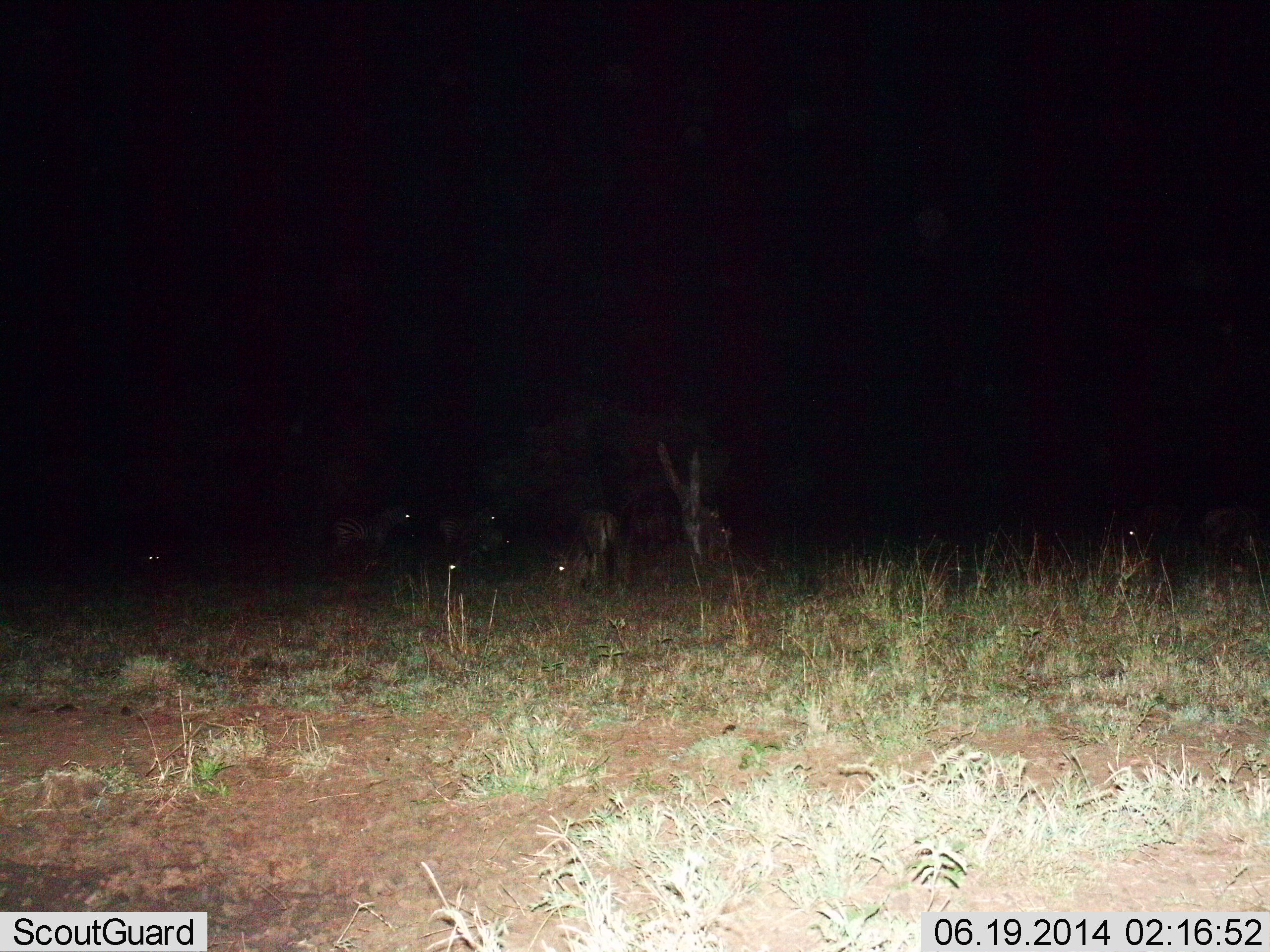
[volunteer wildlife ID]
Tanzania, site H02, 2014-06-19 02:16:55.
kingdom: Animalia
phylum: Chordata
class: Mammalia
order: Perissodactyla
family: Equidae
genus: Equus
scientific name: Equus quagga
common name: plains zebra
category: zebra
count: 4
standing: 89%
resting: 0%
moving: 11%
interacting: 0%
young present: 0%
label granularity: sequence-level